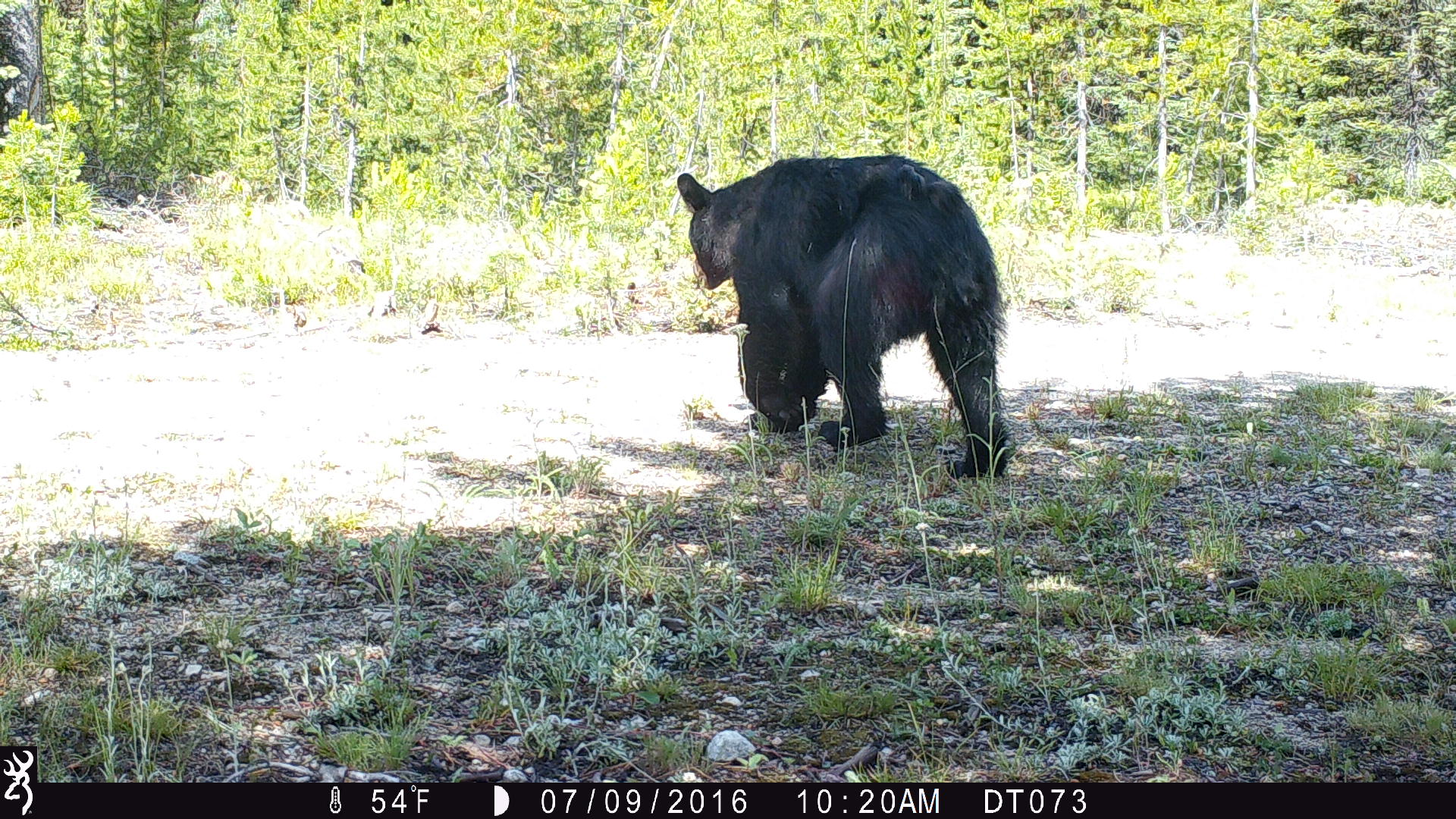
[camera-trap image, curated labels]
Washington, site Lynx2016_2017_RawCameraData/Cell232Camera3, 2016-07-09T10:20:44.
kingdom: Animalia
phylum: Chordata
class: Mammalia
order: Carnivora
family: Ursidae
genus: Ursus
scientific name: Ursus americanus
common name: american black bear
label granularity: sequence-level